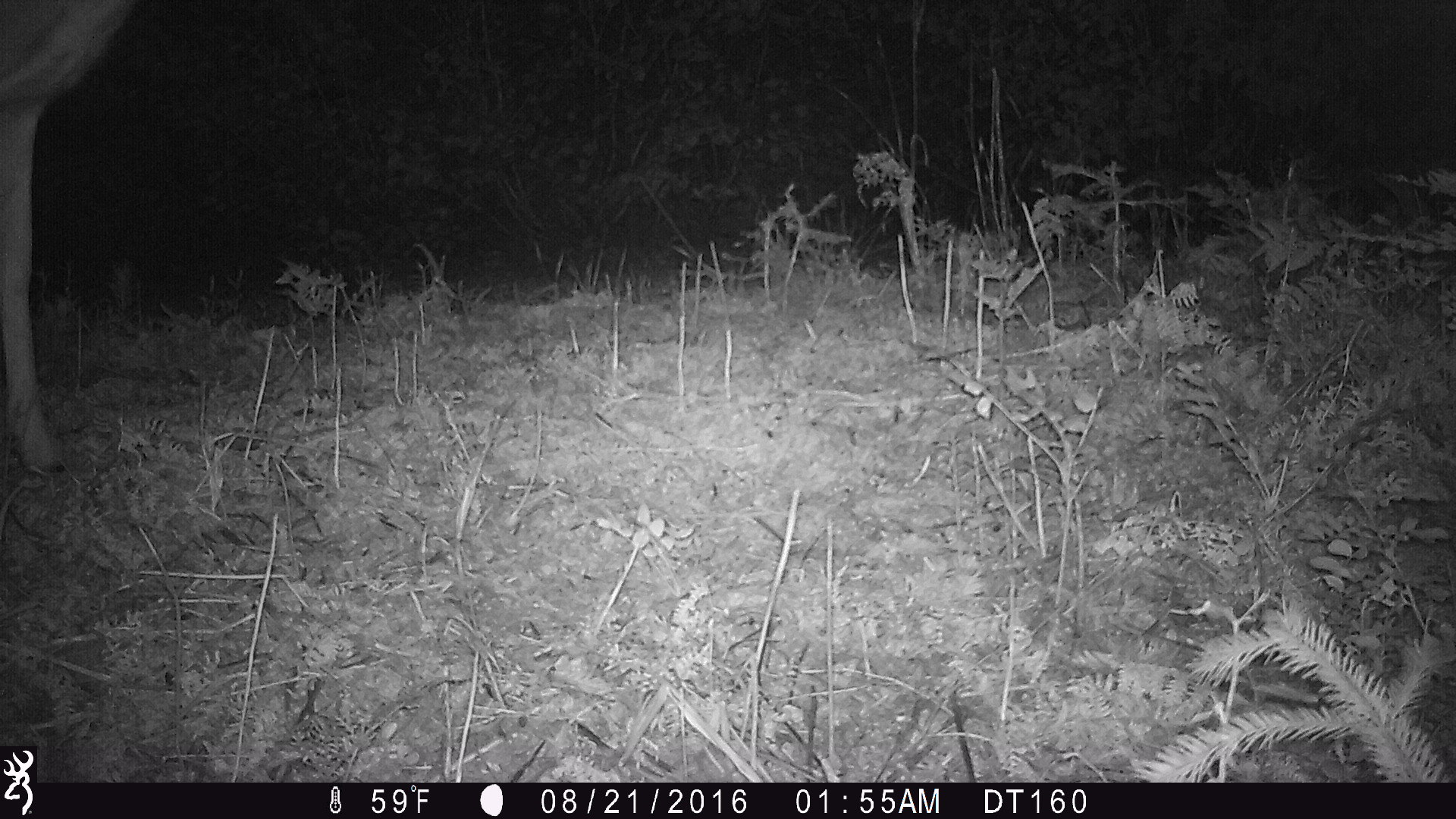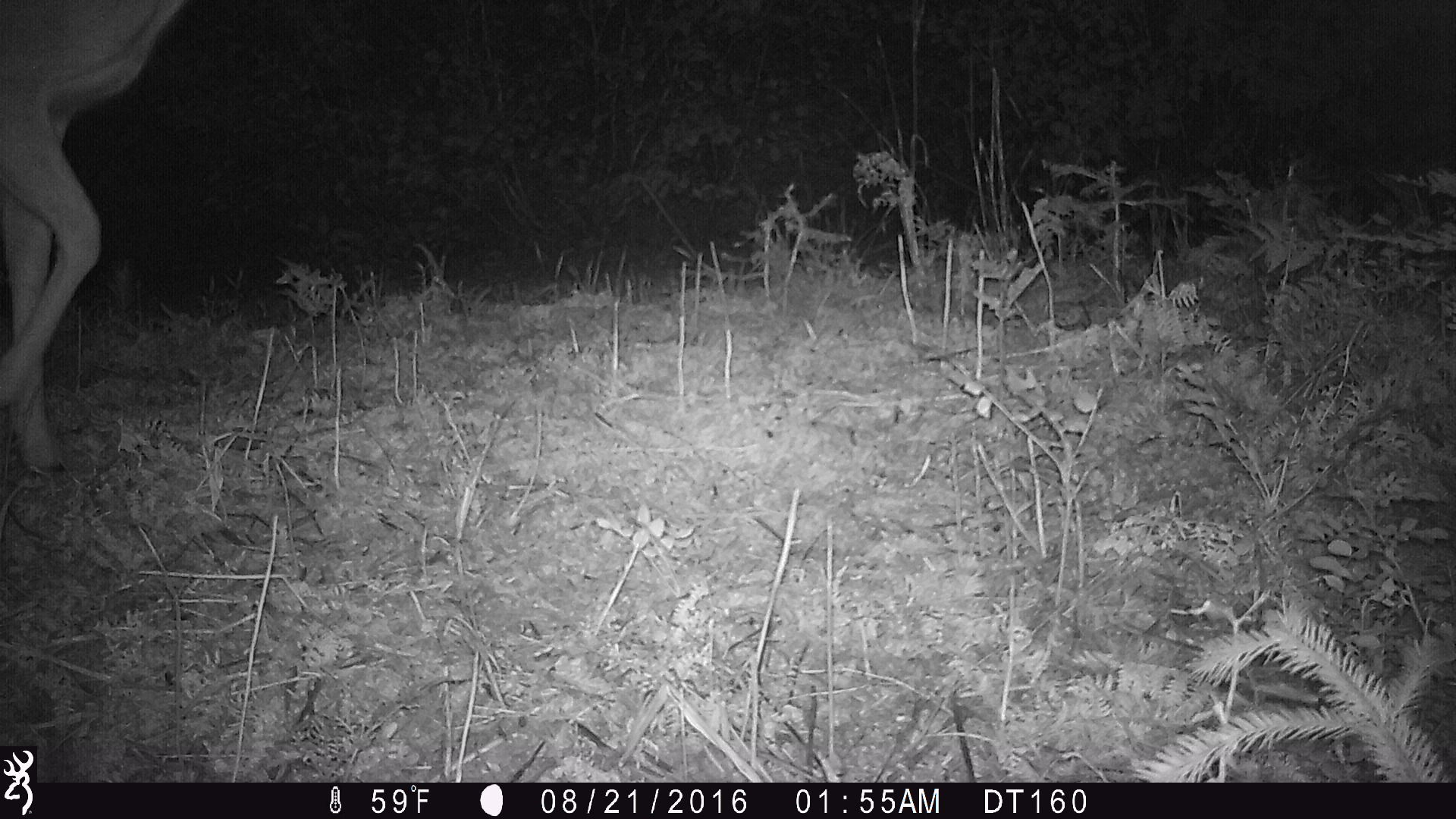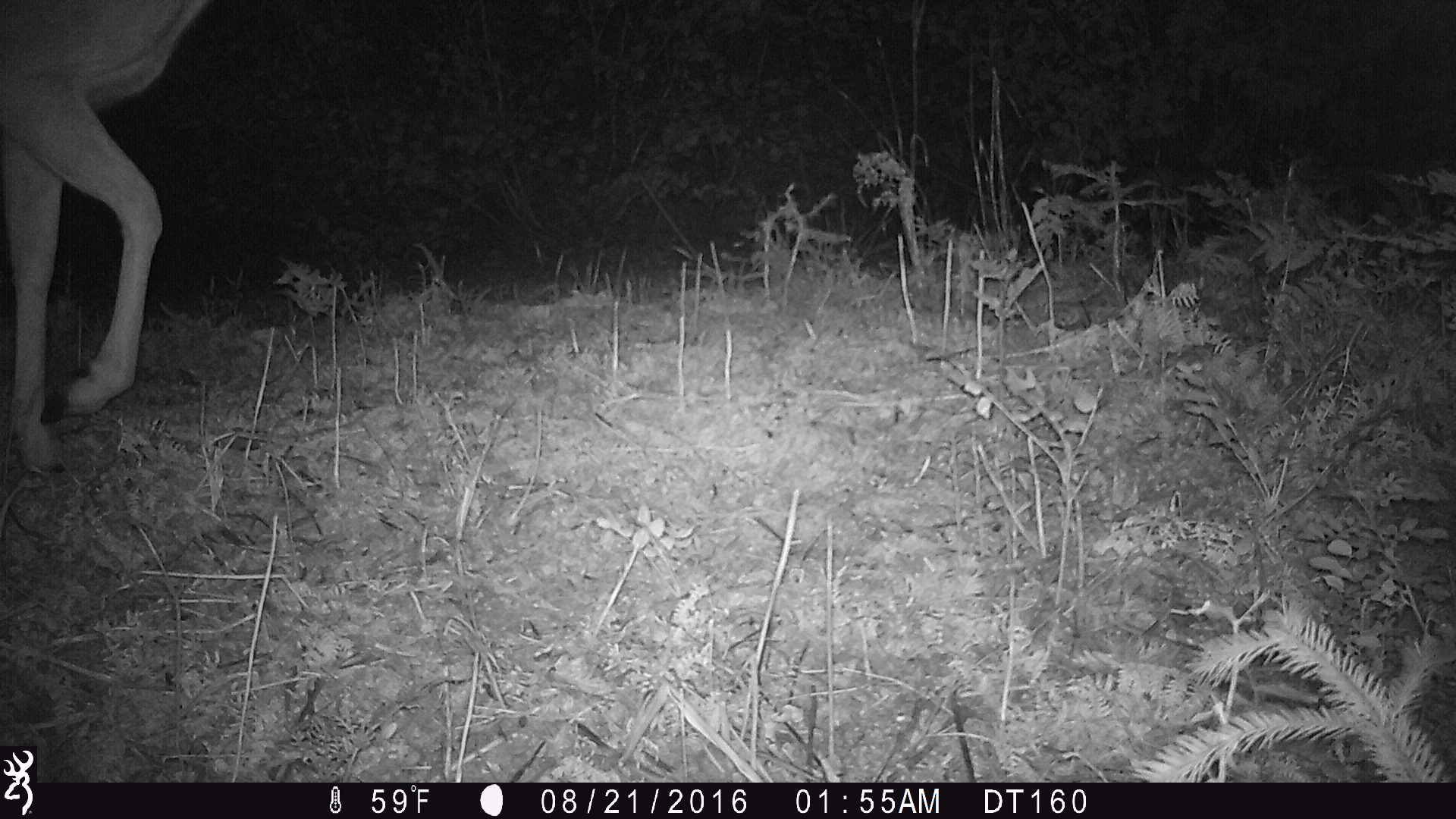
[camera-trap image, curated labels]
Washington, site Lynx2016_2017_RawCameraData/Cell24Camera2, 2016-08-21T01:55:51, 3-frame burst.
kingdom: Animalia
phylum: Chordata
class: Mammalia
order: Artiodactyla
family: Cervidae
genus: Odocoileus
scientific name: Odocoileus hemionus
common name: mule deer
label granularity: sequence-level